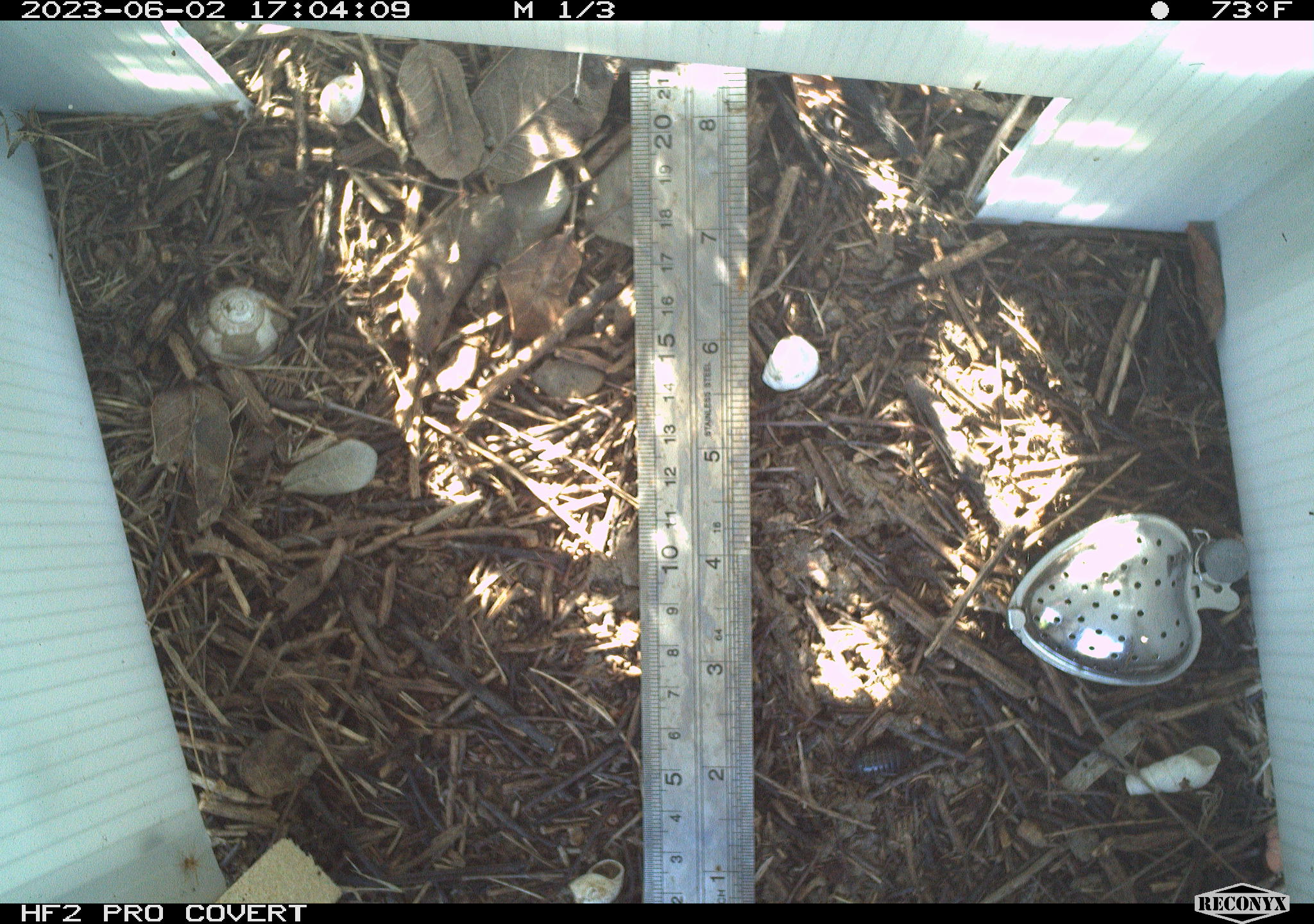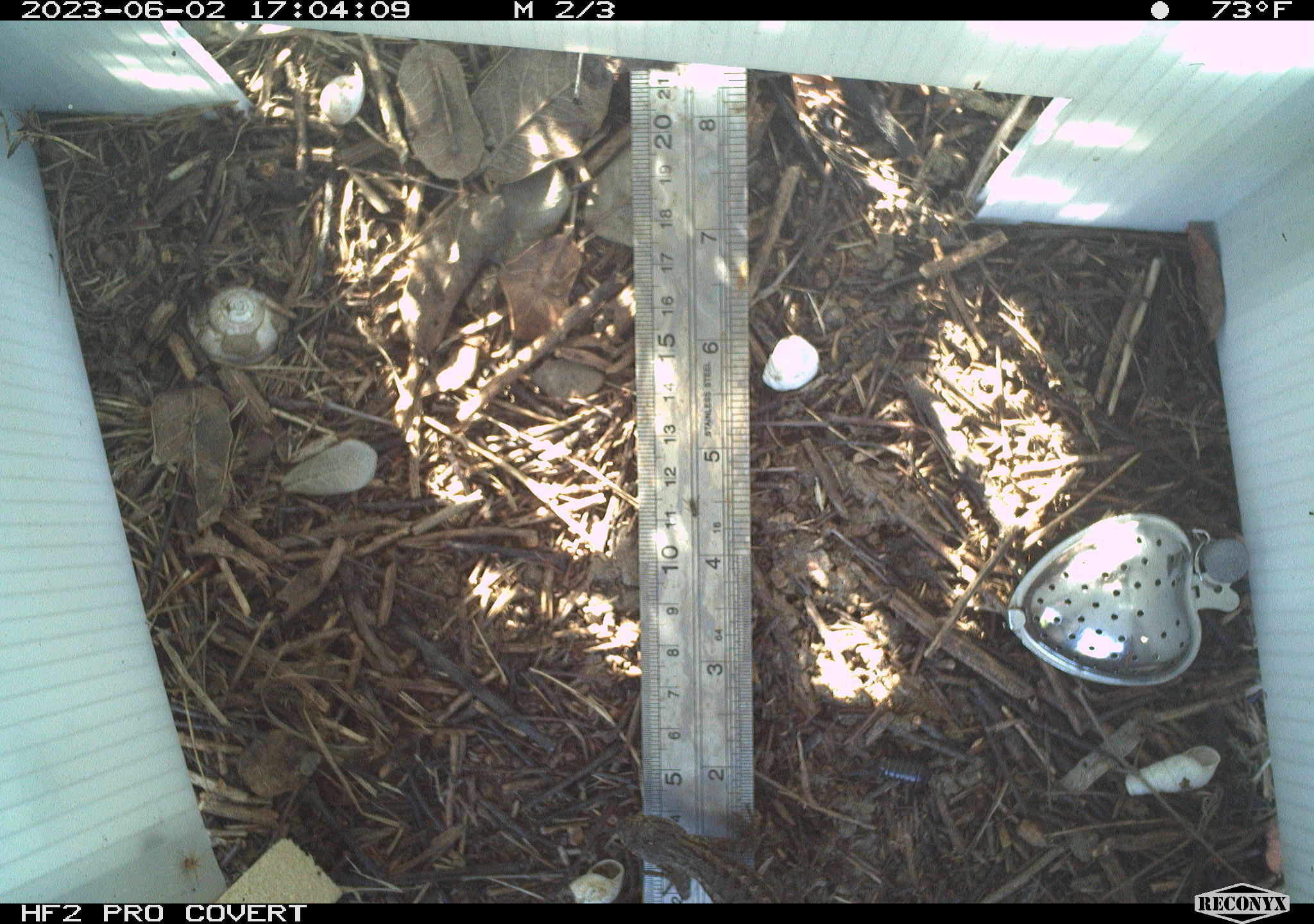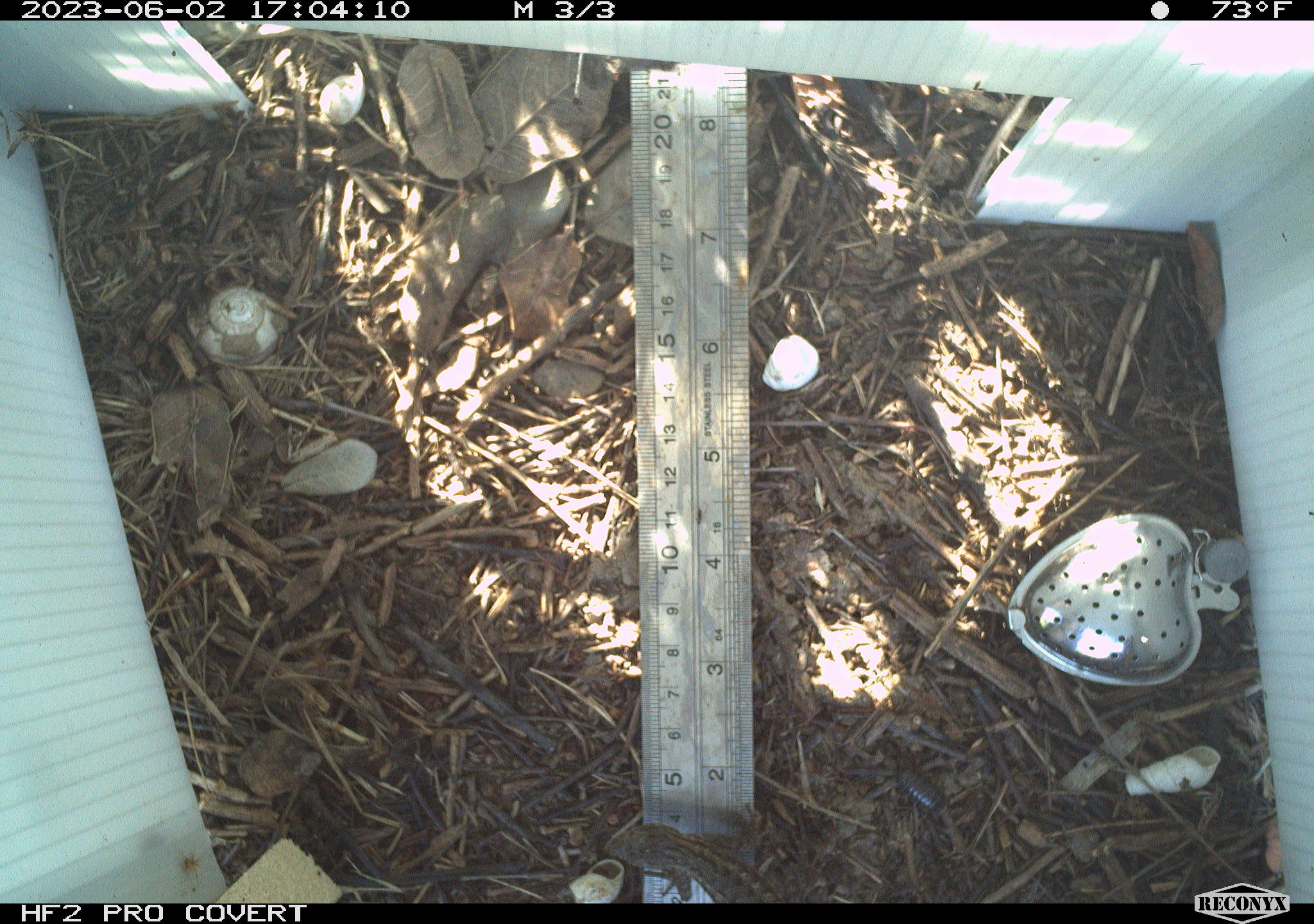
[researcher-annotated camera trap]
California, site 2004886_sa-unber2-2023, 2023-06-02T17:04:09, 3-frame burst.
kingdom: Animalia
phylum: Chordata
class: Reptilia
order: Squamata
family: Phrynosomatidae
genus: Sceloporus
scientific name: Sceloporus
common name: spiny lizards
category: sceloporus species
Sceloporus species (spiny lizards) (Sceloporus).